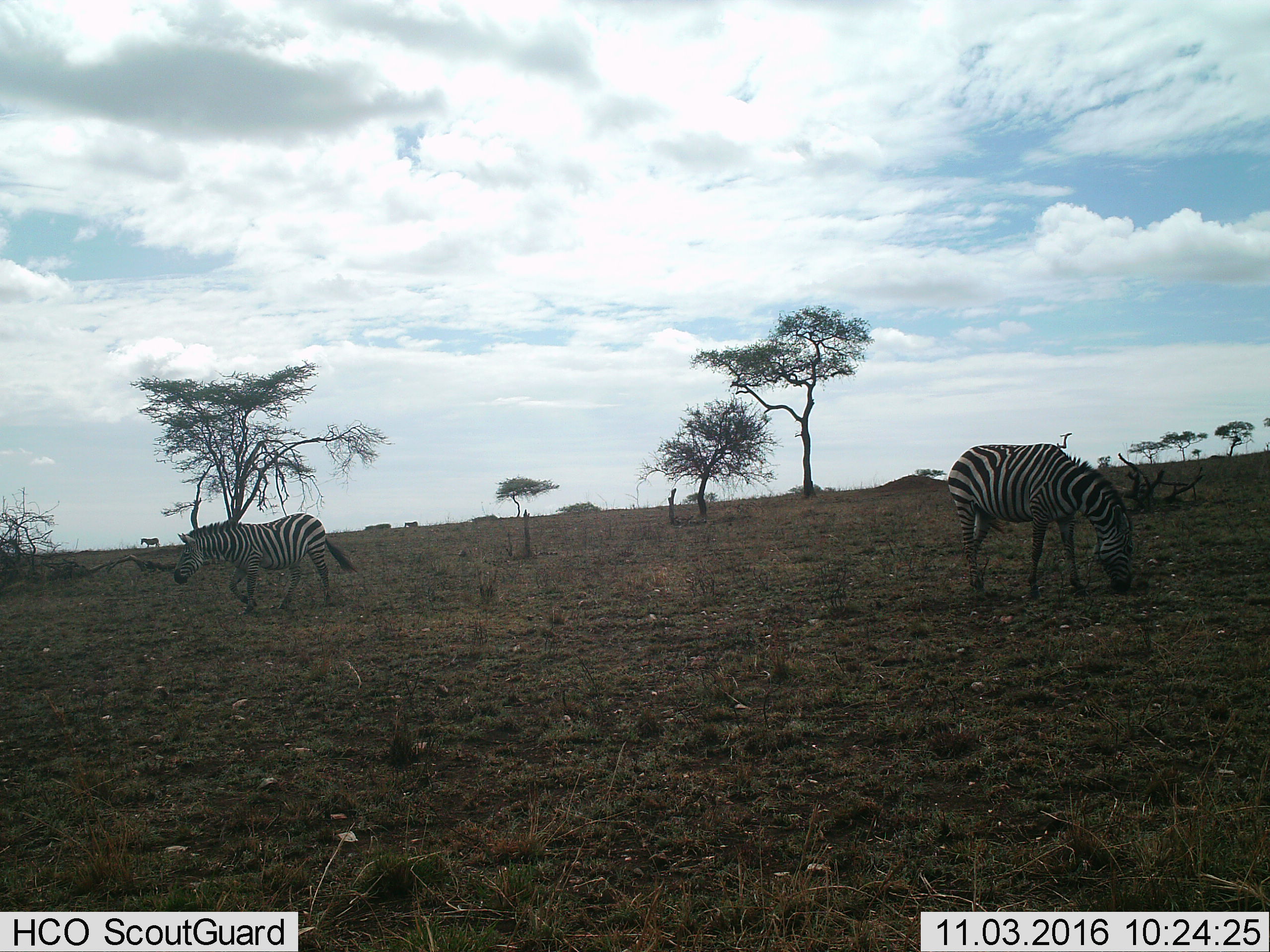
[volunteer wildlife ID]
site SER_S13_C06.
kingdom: Animalia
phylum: Chordata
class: Mammalia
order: Perissodactyla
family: Equidae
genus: Equus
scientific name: Equus quagga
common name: plains zebra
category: zebraplains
Zebraplains (plains zebra) (Equus quagga), count 2. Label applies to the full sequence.